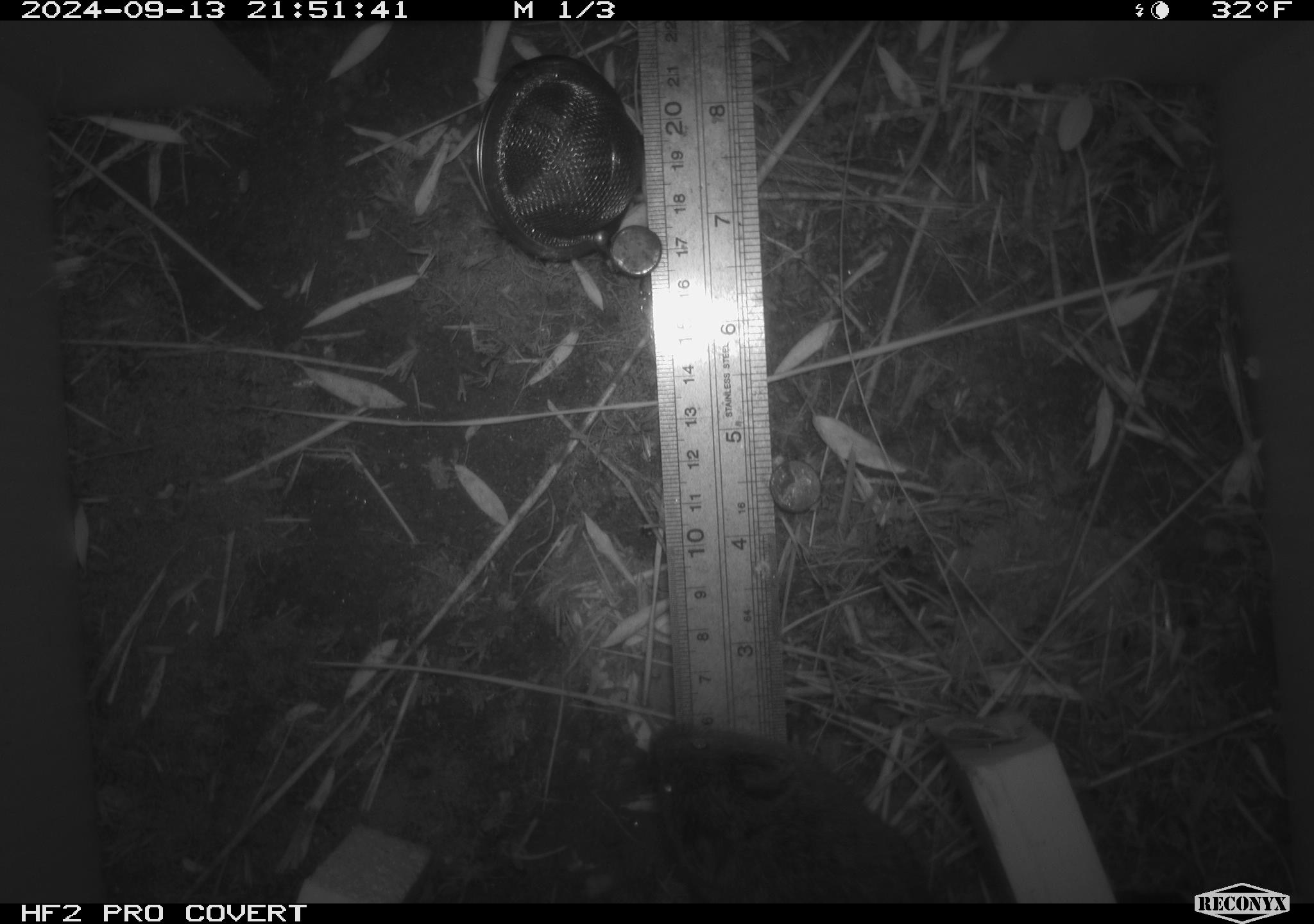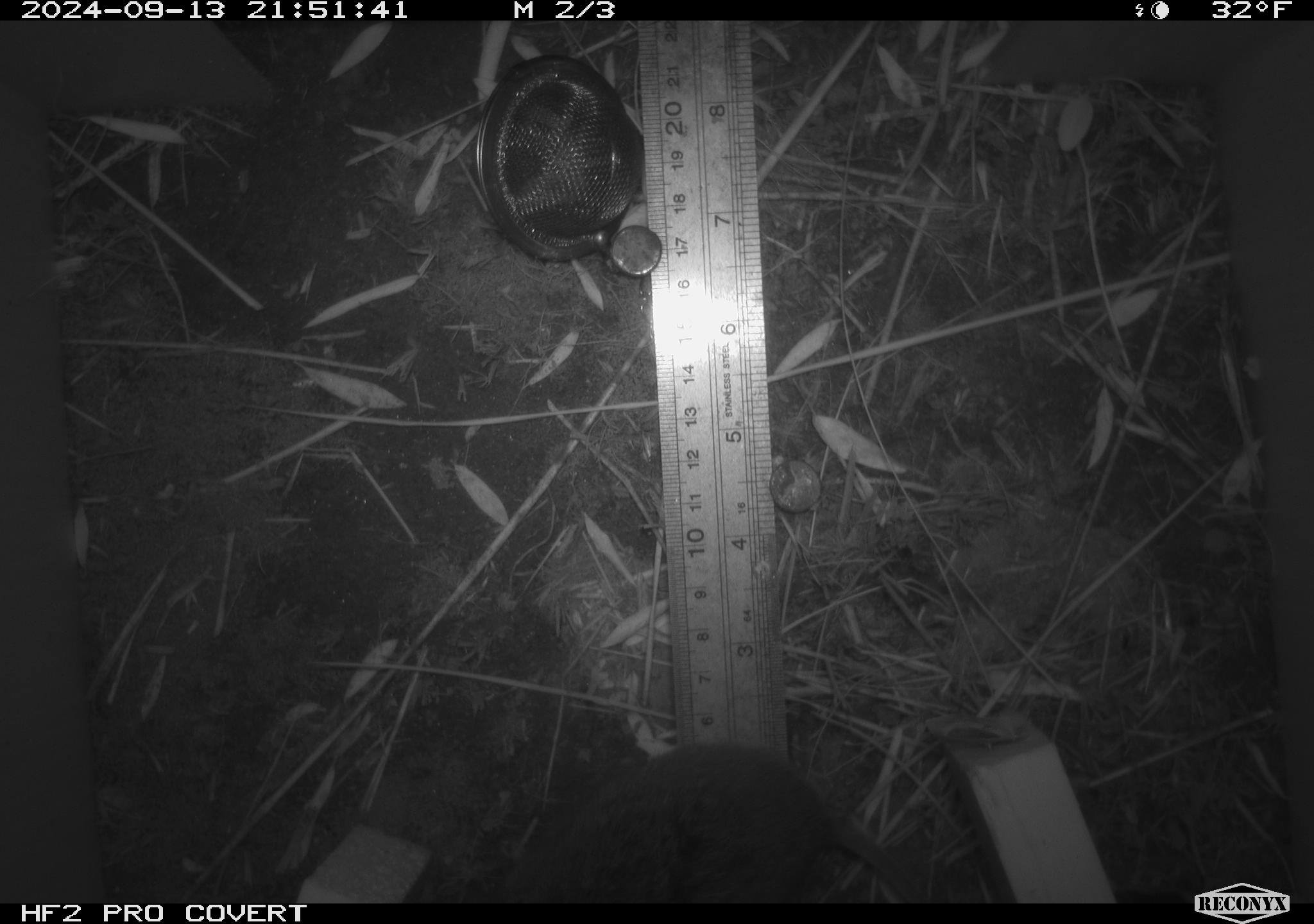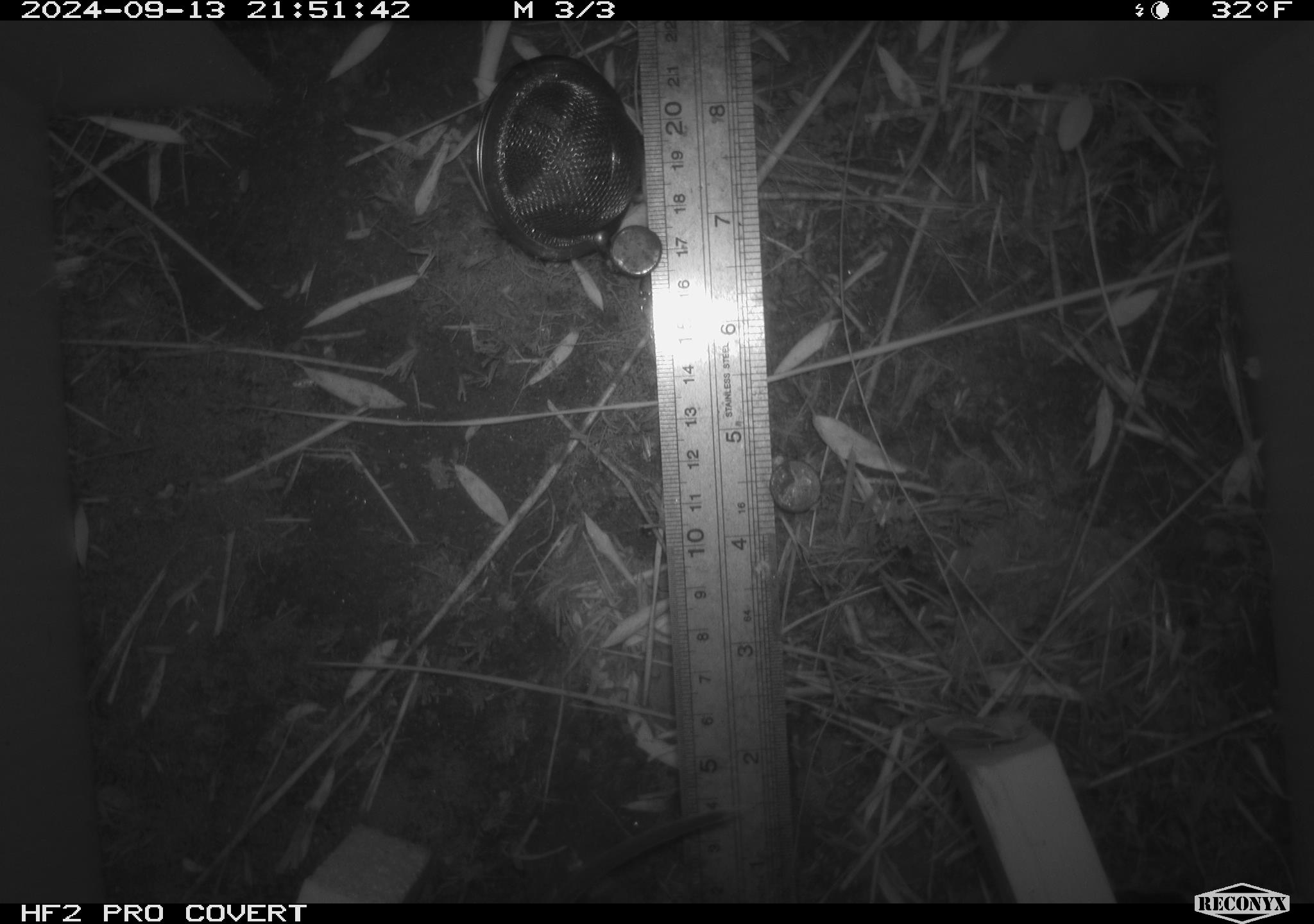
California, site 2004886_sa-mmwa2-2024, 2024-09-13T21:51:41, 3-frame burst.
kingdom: Animalia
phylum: Chordata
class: Mammalia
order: Rodentia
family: Cricetidae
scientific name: Arvicolinae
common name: voles, lemmings, and muskrats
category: arvicolinae subfamily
Arvicolinae subfamily (voles, lemmings, and muskrats) (Arvicolinae).